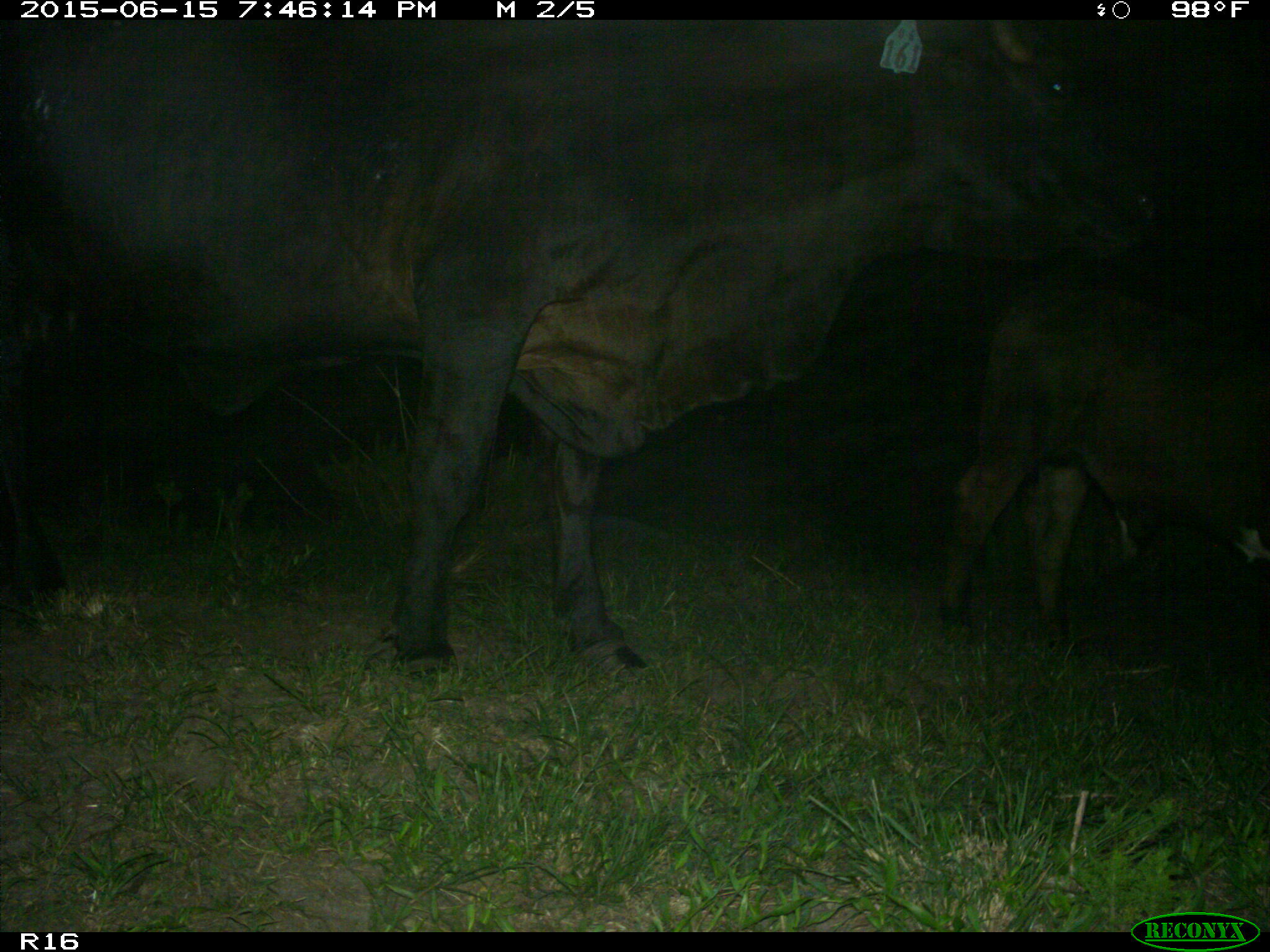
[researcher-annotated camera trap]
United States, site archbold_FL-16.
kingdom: Animalia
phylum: Chordata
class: Mammalia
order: Artiodactyla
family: Bovidae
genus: Bos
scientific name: Bos taurus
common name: domestic cow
Bos taurus (domestic cow).